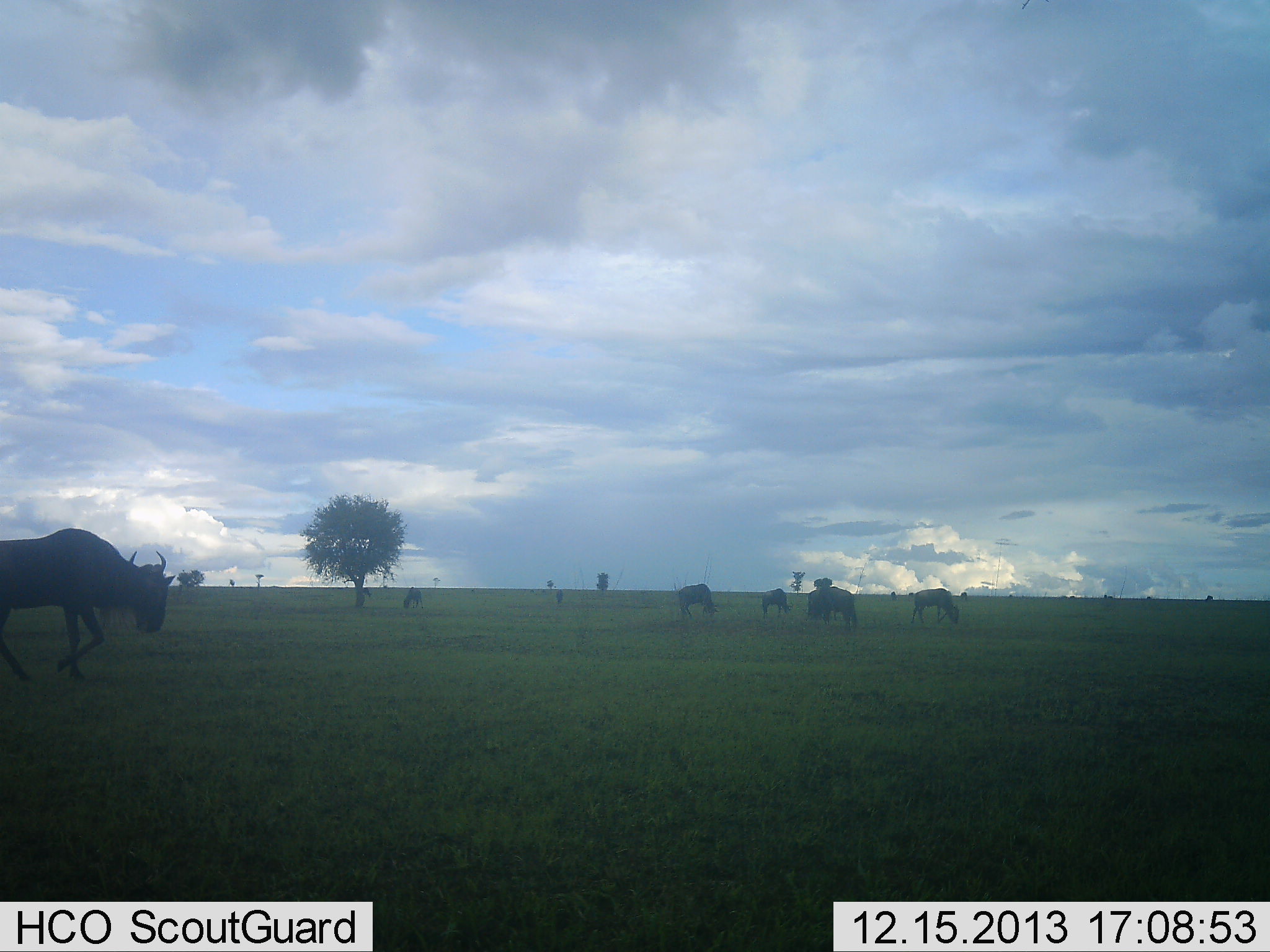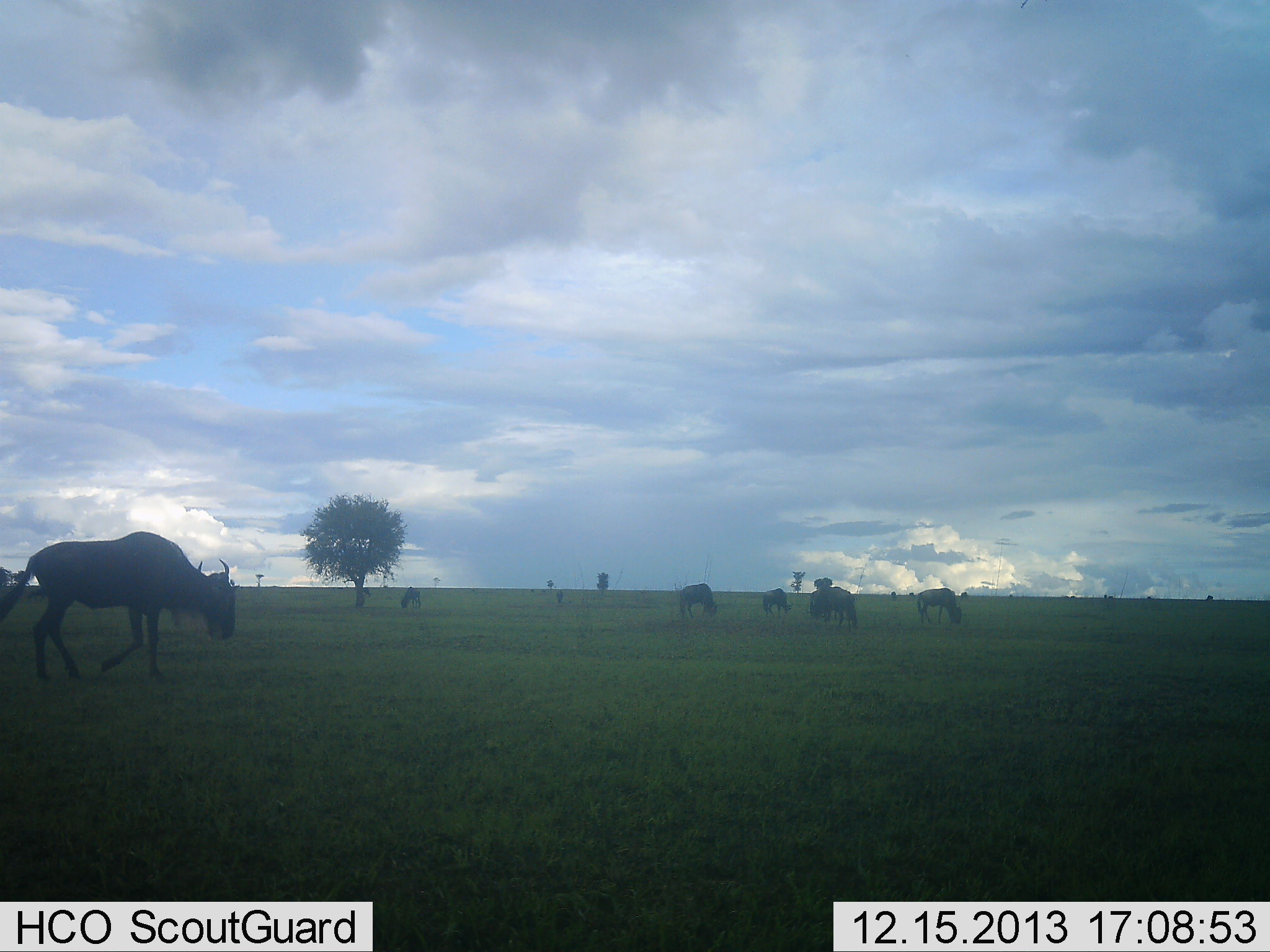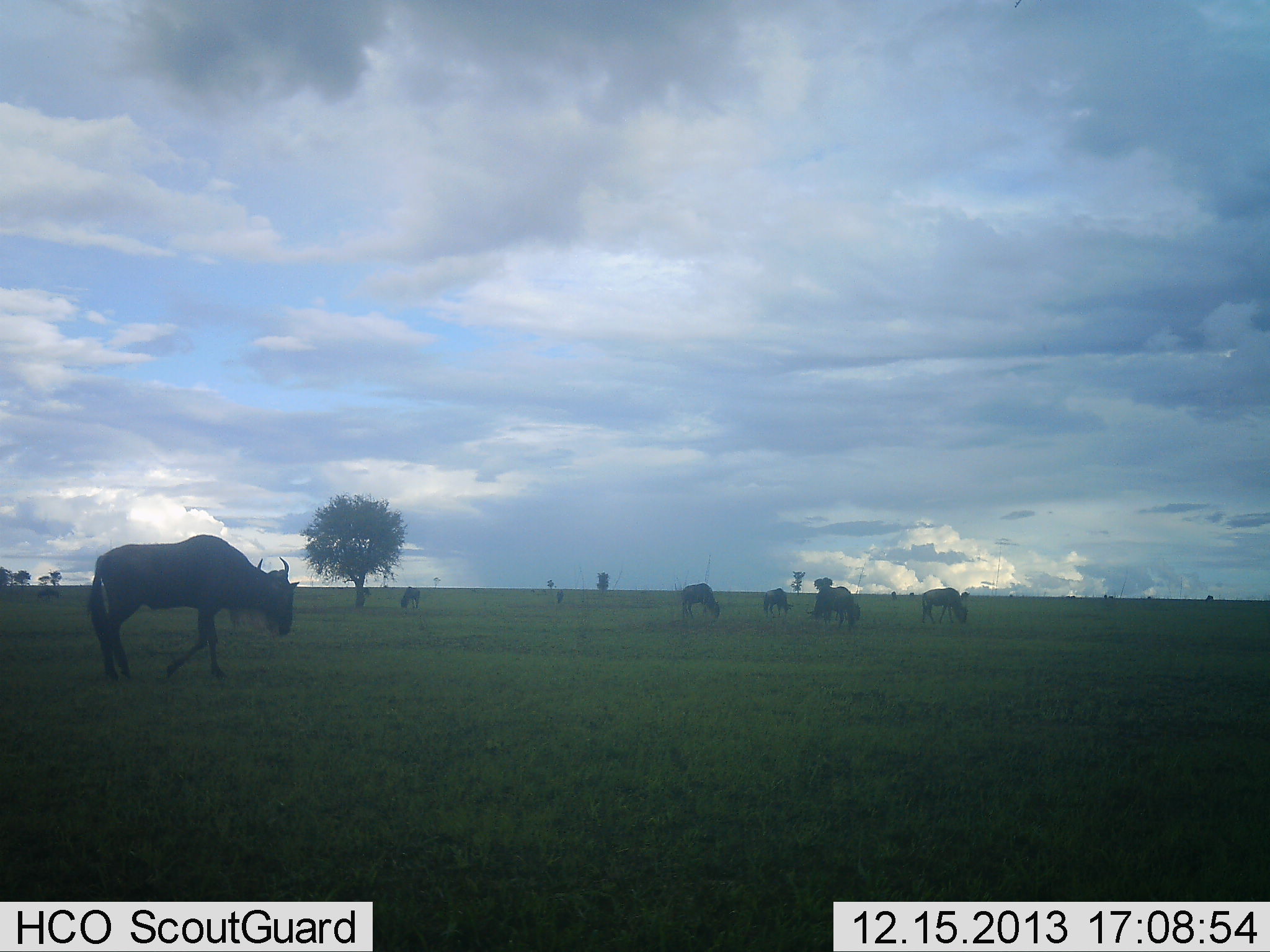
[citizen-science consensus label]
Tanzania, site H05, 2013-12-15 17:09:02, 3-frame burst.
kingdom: Animalia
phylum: Chordata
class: Mammalia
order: Artiodactyla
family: Bovidae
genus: Connochaetes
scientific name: Connochaetes taurinus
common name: blue wildebeest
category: wildebeest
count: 7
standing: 40%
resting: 5%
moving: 65%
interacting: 0%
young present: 3%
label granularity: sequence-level